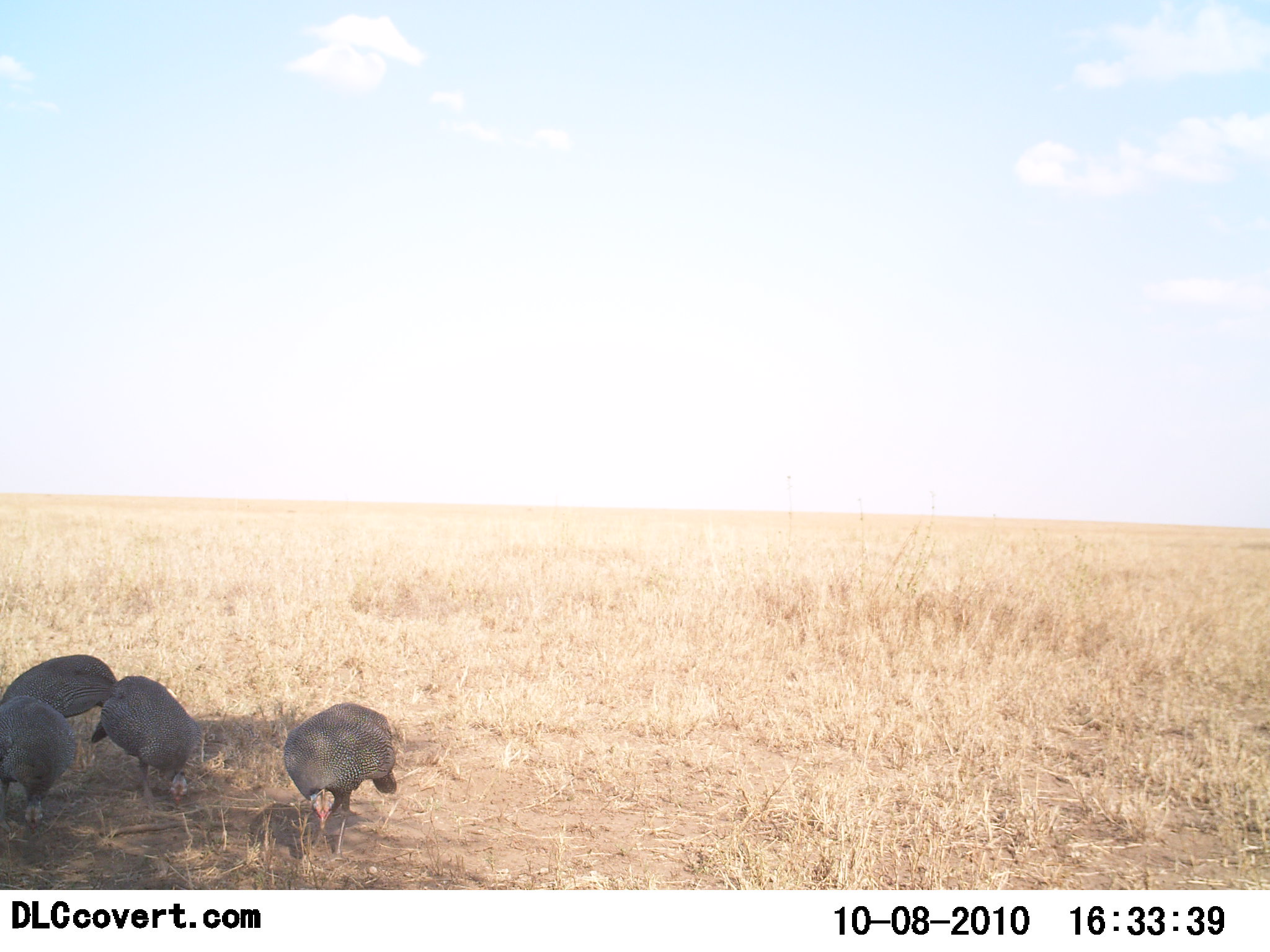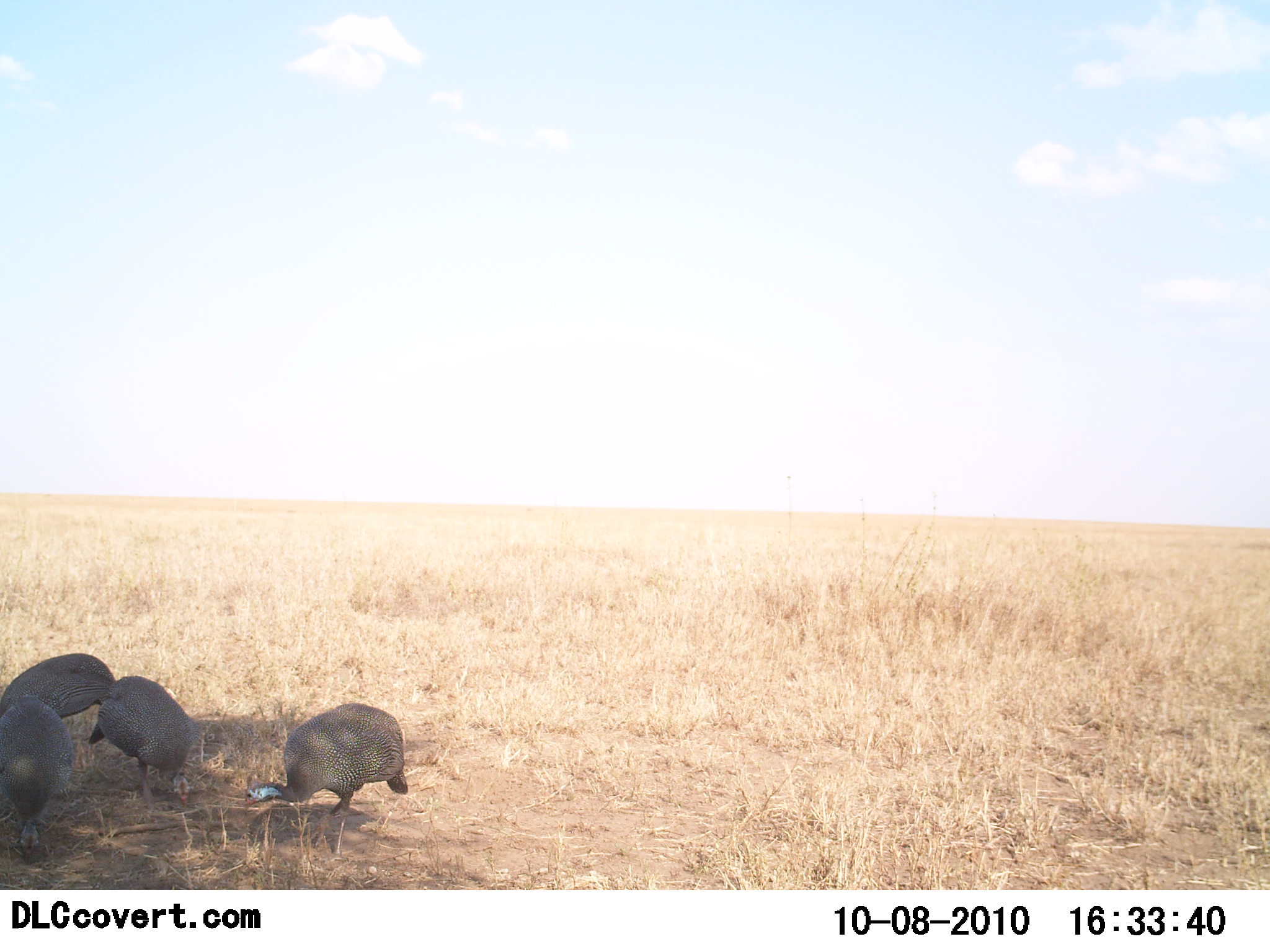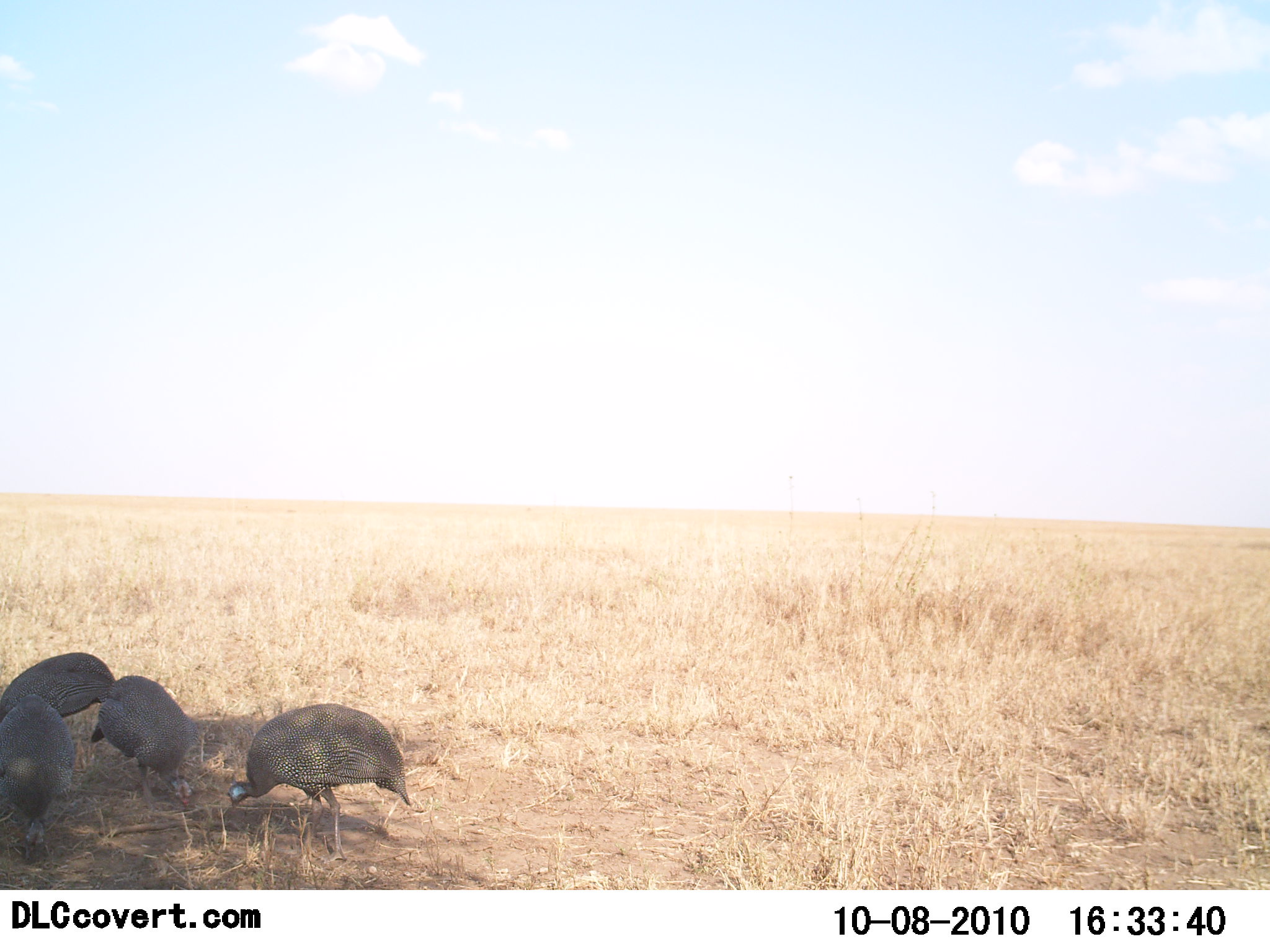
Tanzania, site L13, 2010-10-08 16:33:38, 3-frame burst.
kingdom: Animalia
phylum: Chordata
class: Aves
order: Galliformes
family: Numididae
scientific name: Numididae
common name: guinea fowl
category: guineafowl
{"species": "guineafowl (guinea fowl) (Numididae)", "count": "4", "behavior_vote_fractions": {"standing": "21%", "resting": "0%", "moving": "7%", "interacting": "0%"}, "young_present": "0%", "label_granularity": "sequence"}